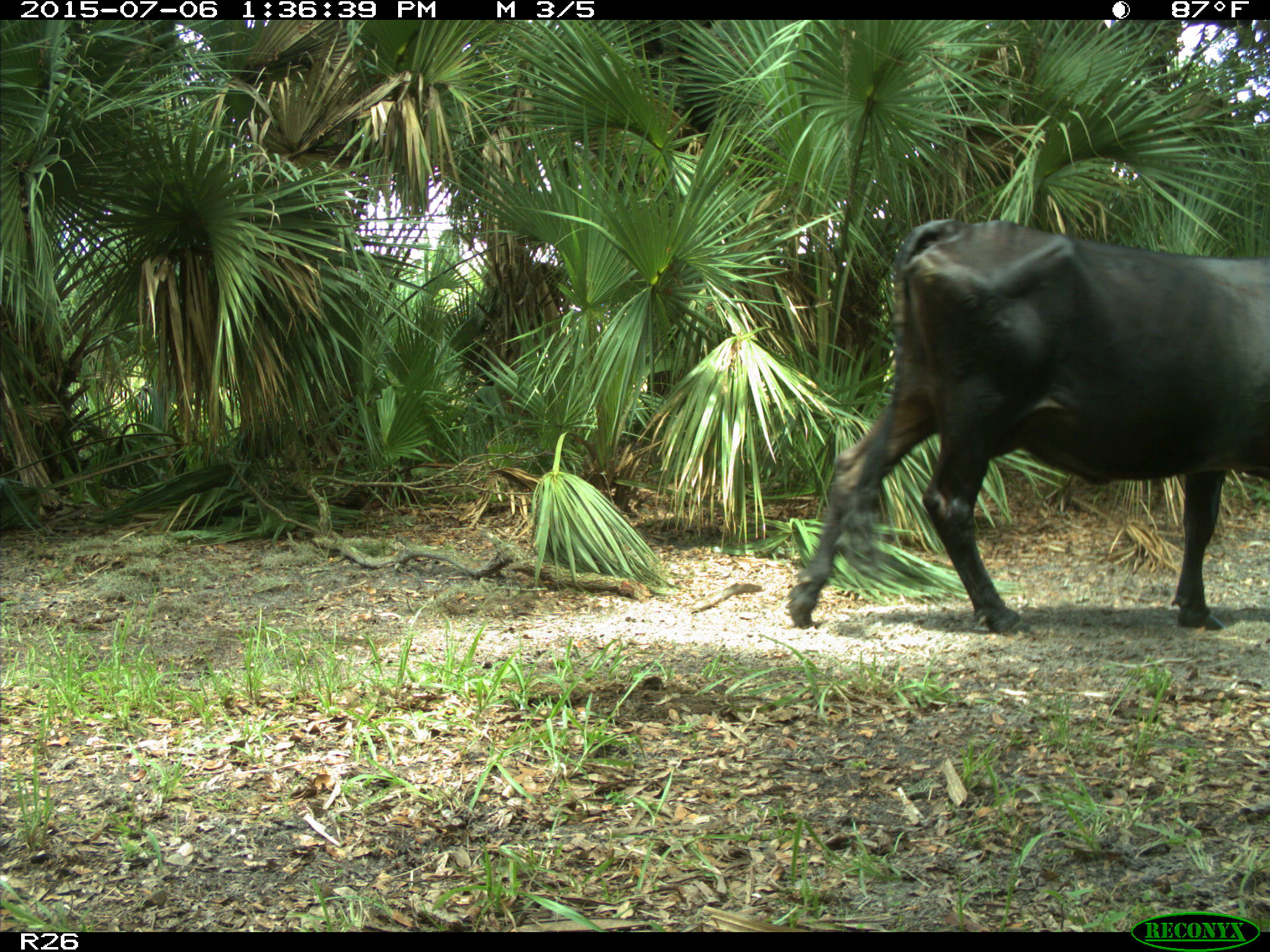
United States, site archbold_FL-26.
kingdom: Animalia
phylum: Chordata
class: Mammalia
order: Artiodactyla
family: Bovidae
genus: Bos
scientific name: Bos taurus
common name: domestic cow